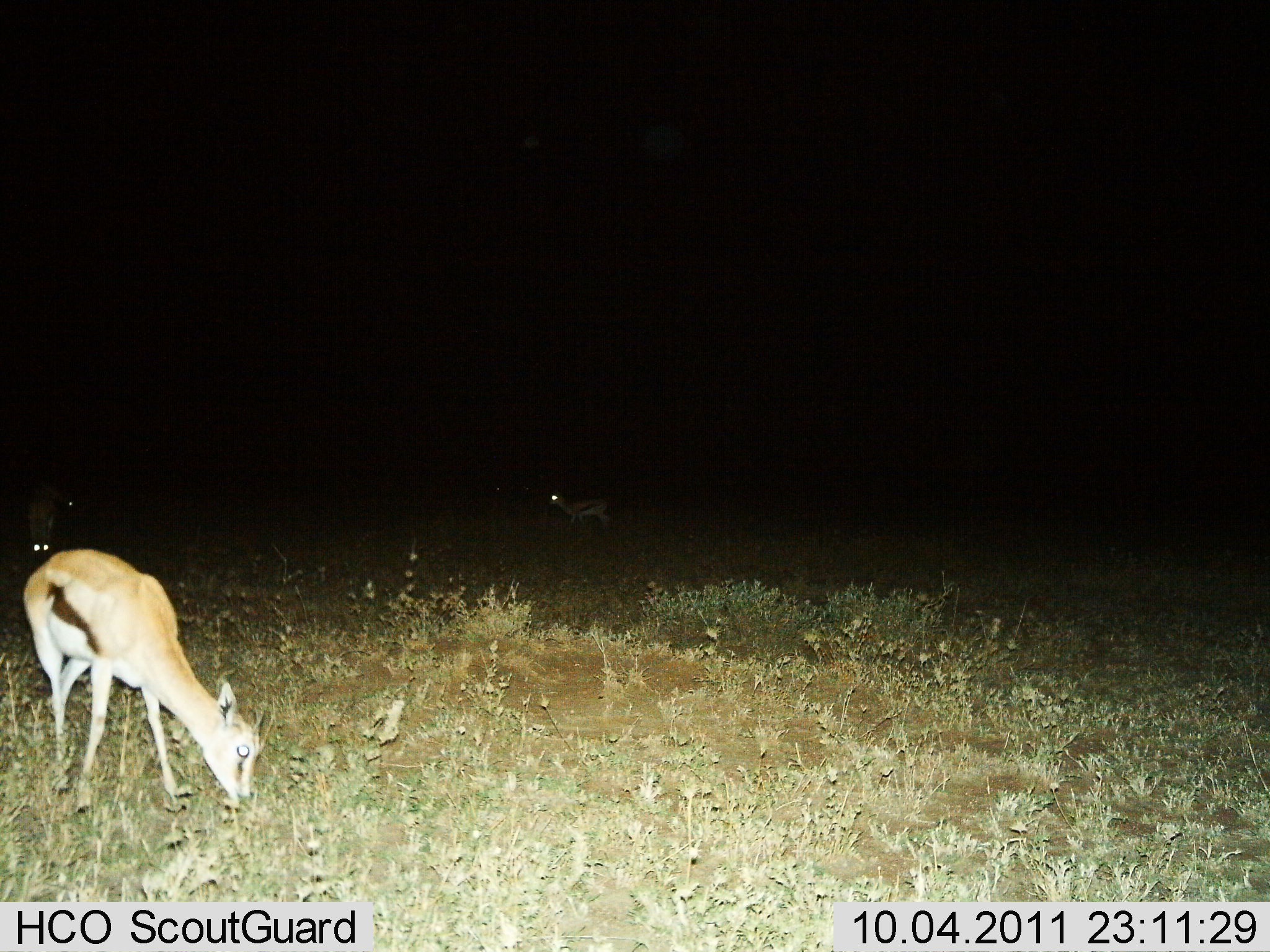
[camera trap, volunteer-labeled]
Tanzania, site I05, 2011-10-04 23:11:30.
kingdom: Animalia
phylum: Chordata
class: Mammalia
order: Artiodactyla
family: Bovidae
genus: Eudorcas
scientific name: Eudorcas thomsonii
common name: thomson's gazelle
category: gazellethomsons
Gazellethomsons (thomson's gazelle) (Eudorcas thomsonii), count 3. Behavior (volunteer vote fractions): standing 67%, resting 0%, moving 8%, interacting 0%. Young present (vote fraction): 8%. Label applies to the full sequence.